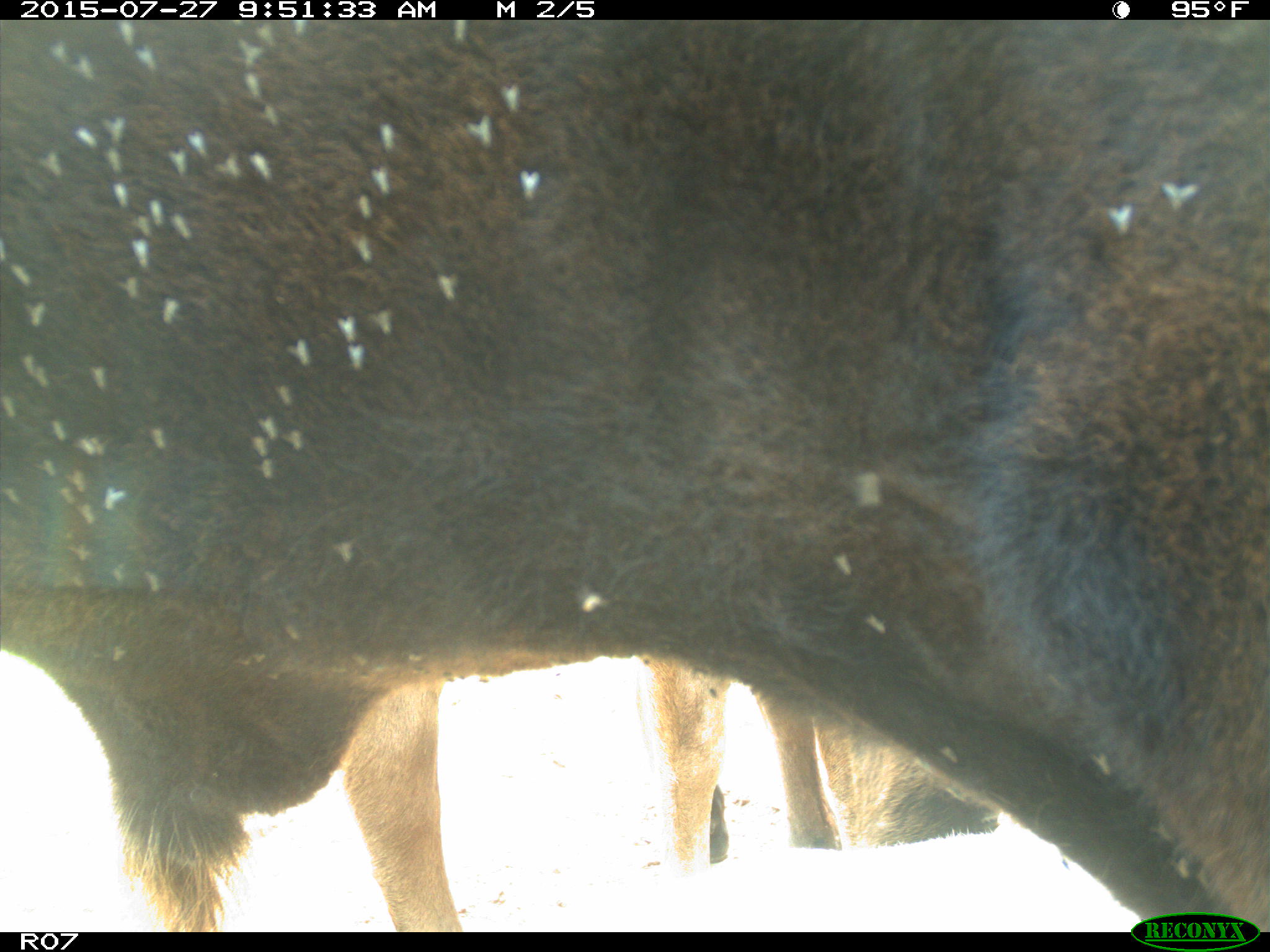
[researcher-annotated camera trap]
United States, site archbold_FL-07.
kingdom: Animalia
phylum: Chordata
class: Mammalia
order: Artiodactyla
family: Bovidae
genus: Bos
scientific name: Bos taurus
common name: domestic cow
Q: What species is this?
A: Bos taurus (domestic cow).